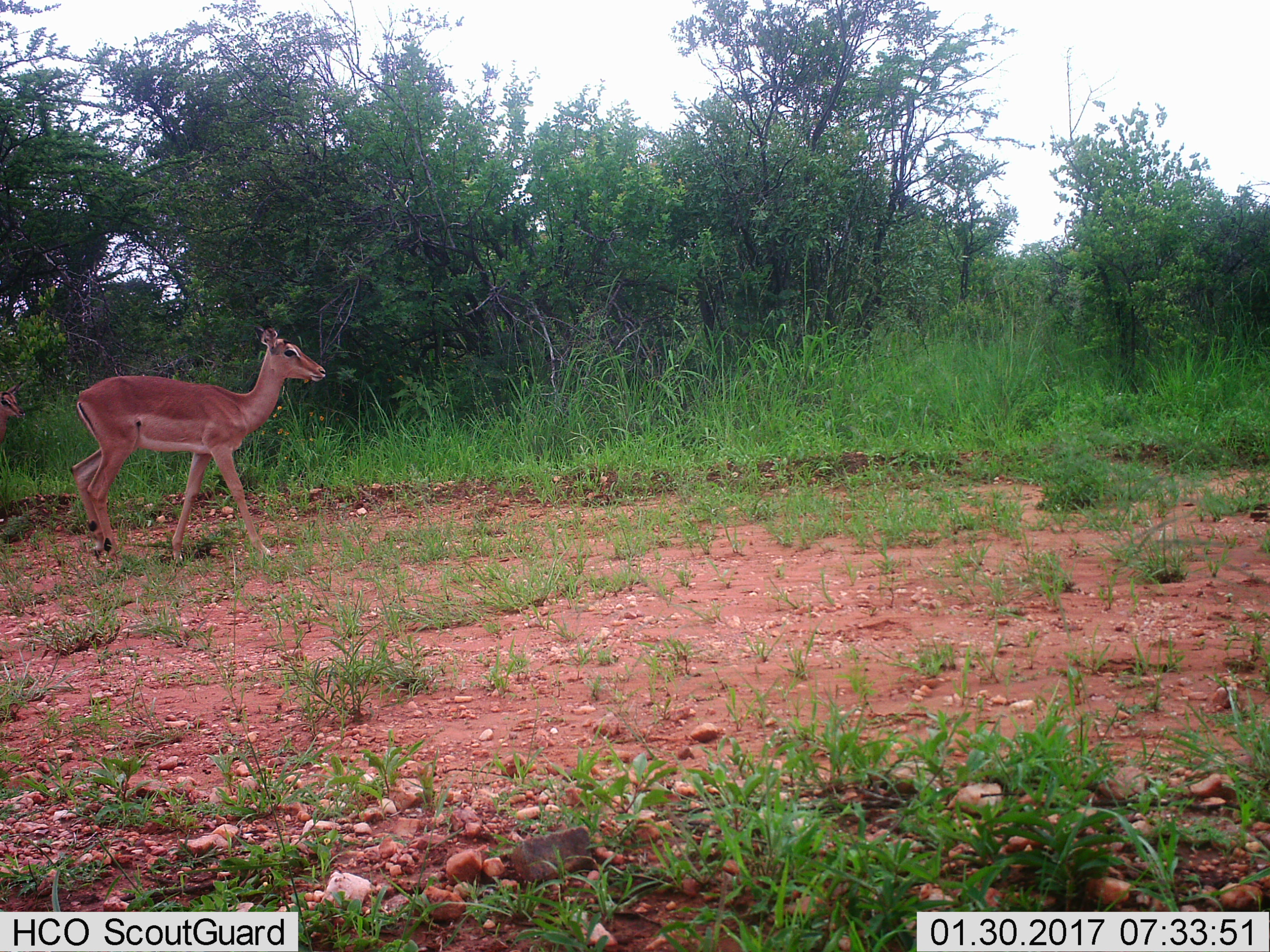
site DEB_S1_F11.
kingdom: Animalia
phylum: Chordata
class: Mammalia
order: Artiodactyla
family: Bovidae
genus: Aepyceros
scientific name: Aepyceros melampus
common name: impala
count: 2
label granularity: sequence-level